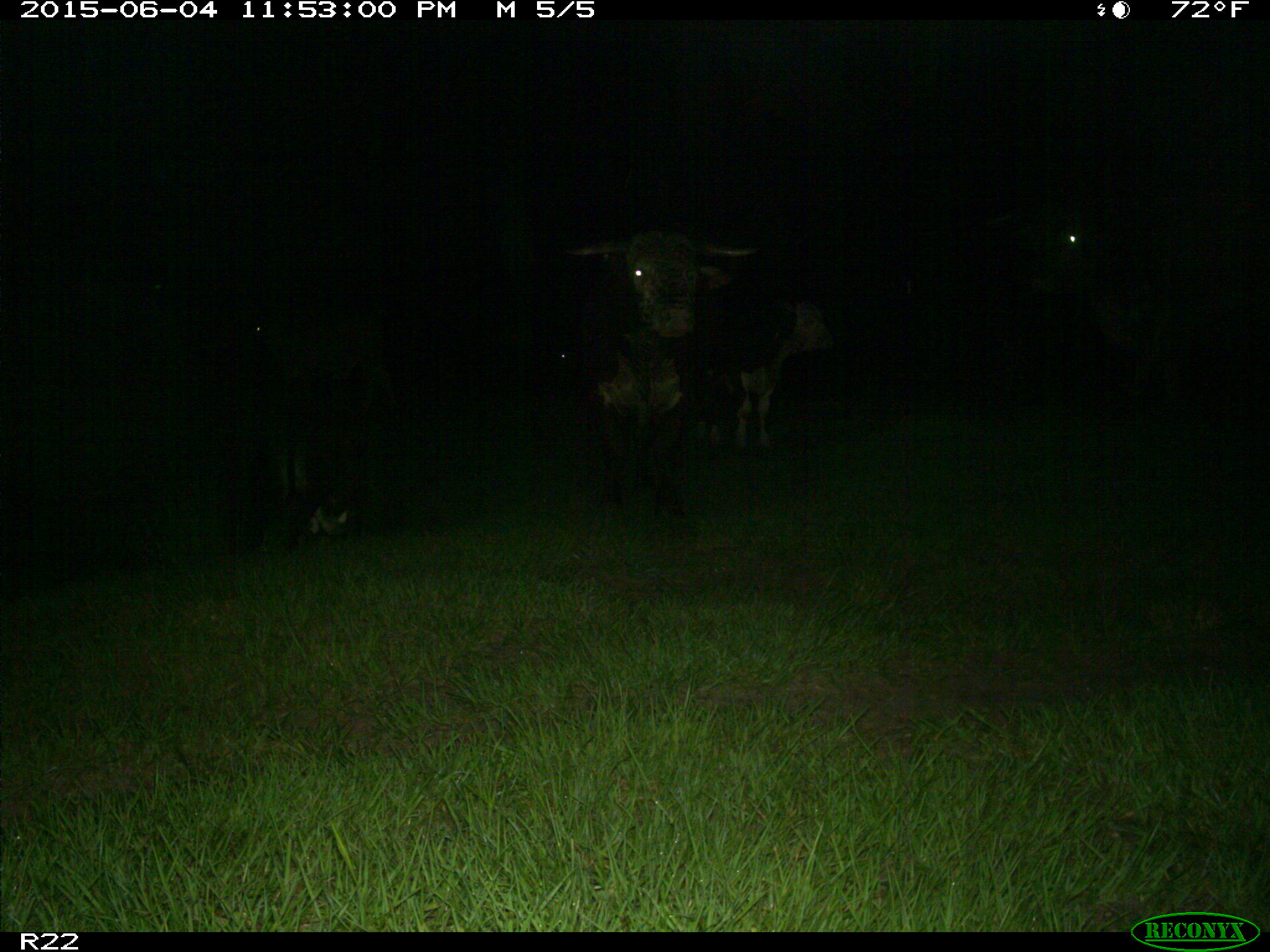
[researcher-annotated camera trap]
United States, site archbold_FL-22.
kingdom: Animalia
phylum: Chordata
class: Mammalia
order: Artiodactyla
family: Bovidae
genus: Bos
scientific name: Bos taurus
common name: domestic cow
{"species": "Bos taurus (domestic cow)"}